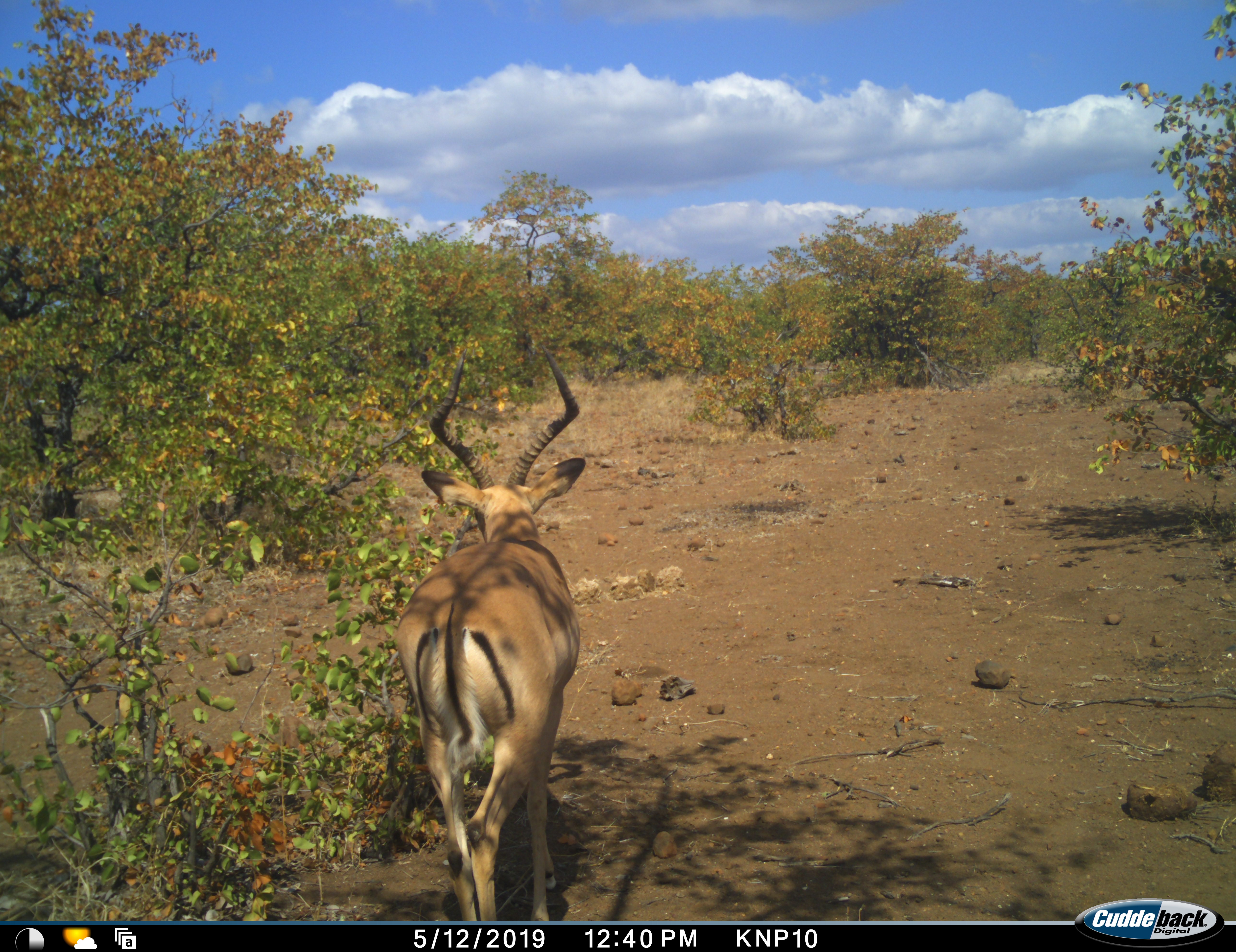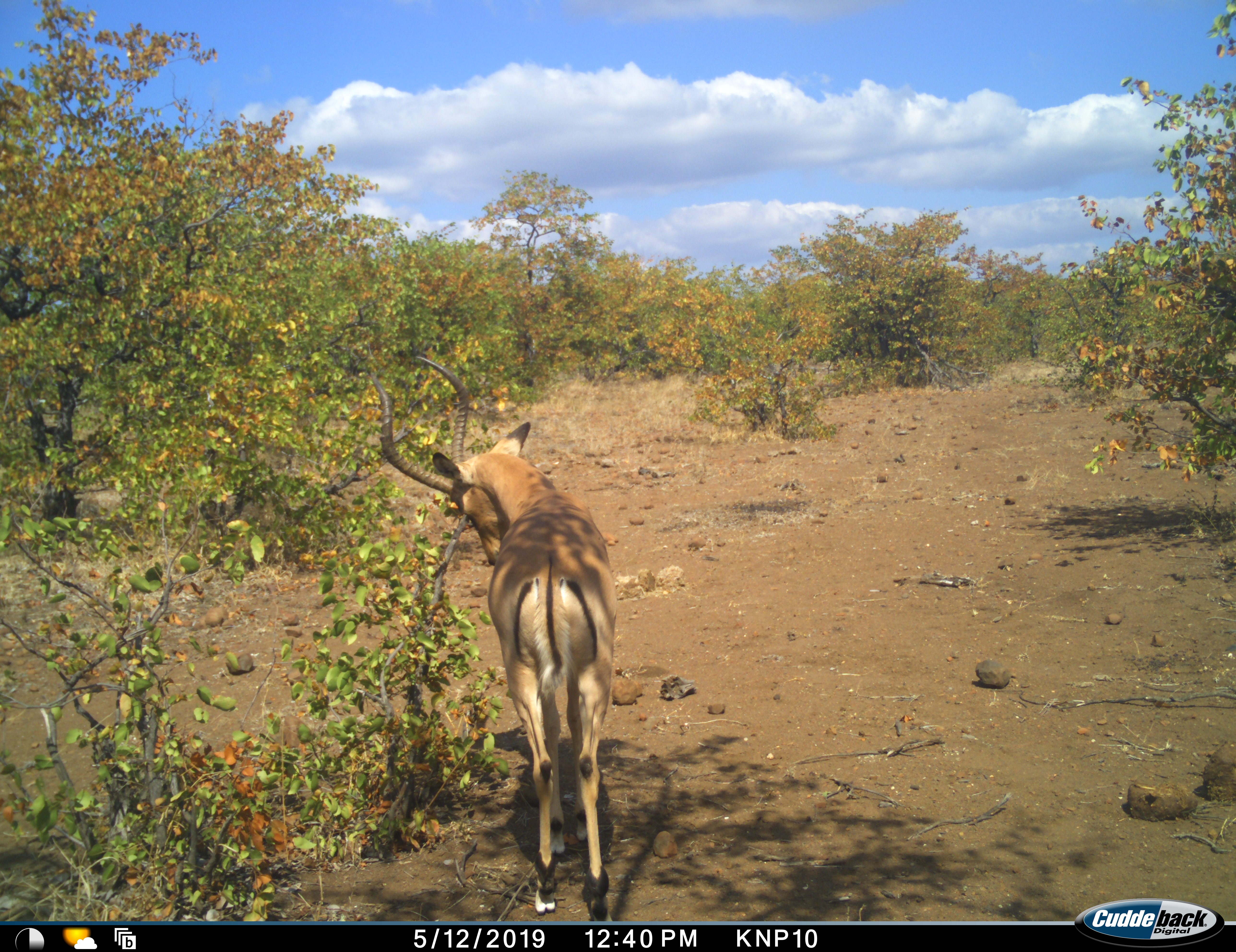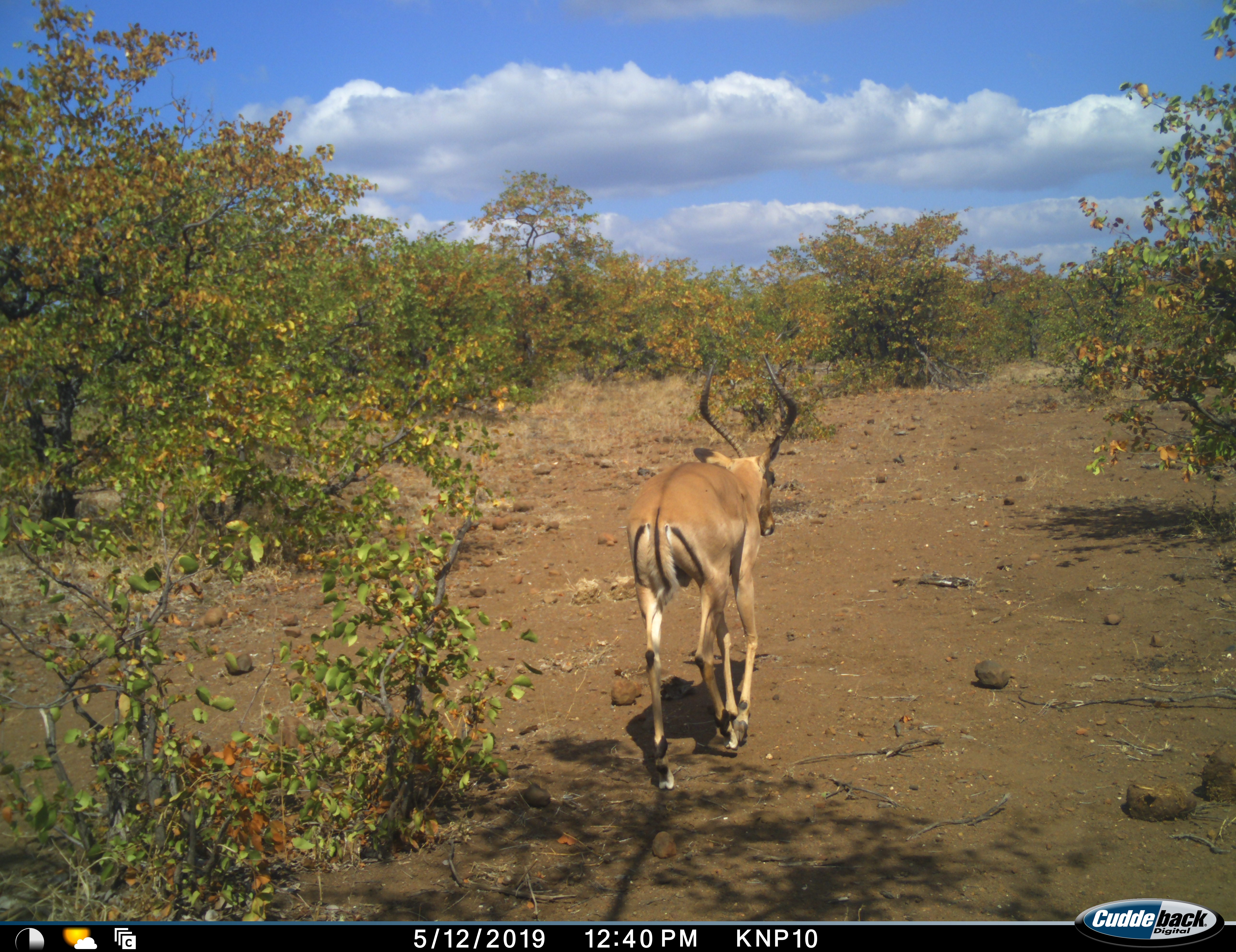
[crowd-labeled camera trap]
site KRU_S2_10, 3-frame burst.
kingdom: Animalia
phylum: Chordata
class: Mammalia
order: Artiodactyla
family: Bovidae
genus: Aepyceros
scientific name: Aepyceros melampus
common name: impala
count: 1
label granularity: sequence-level